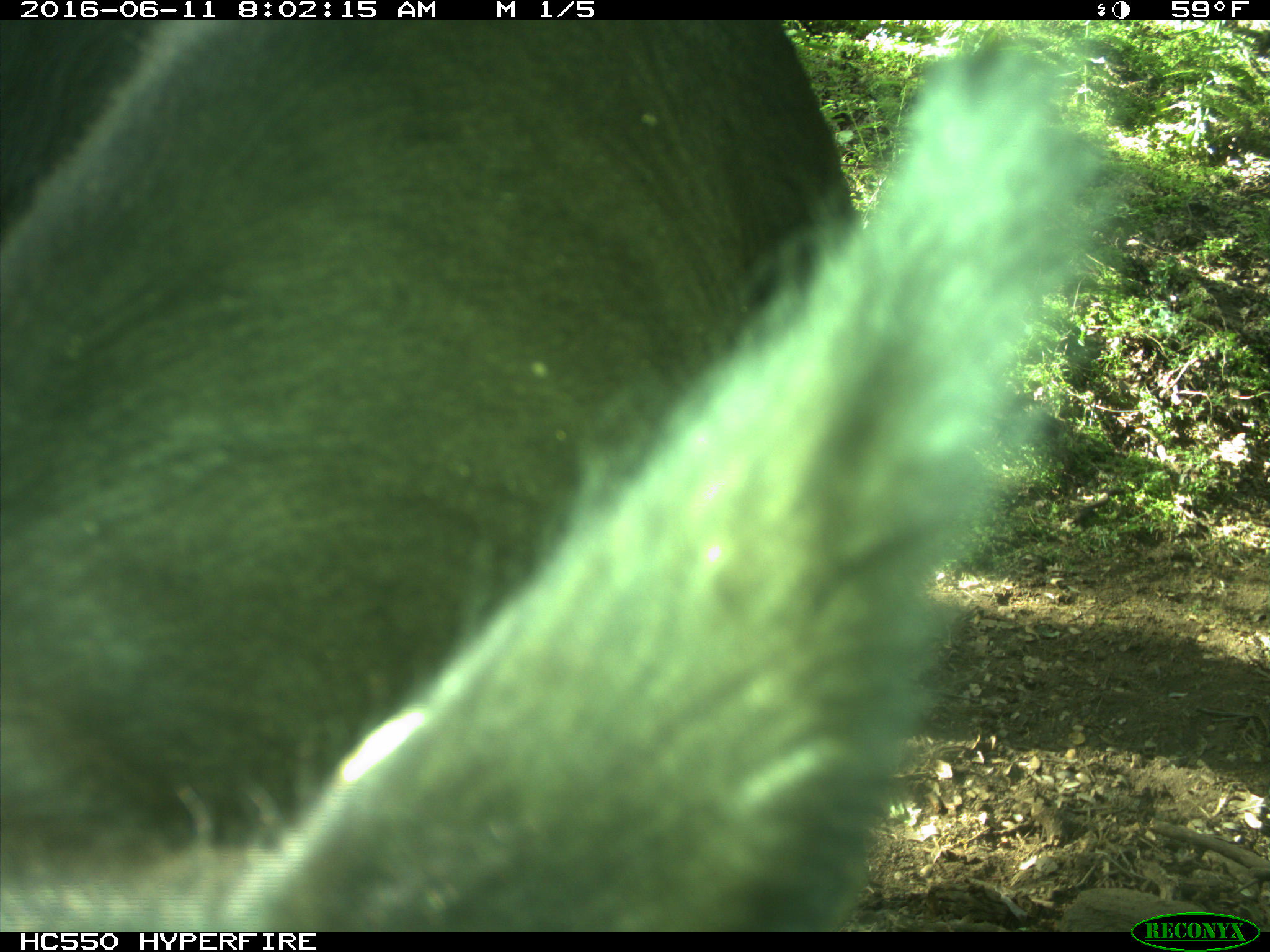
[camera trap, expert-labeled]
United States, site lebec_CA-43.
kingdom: Animalia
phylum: Chordata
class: Mammalia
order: Artiodactyla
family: Bovidae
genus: Bos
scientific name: Bos taurus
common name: domestic cow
Bos taurus (domestic cow).